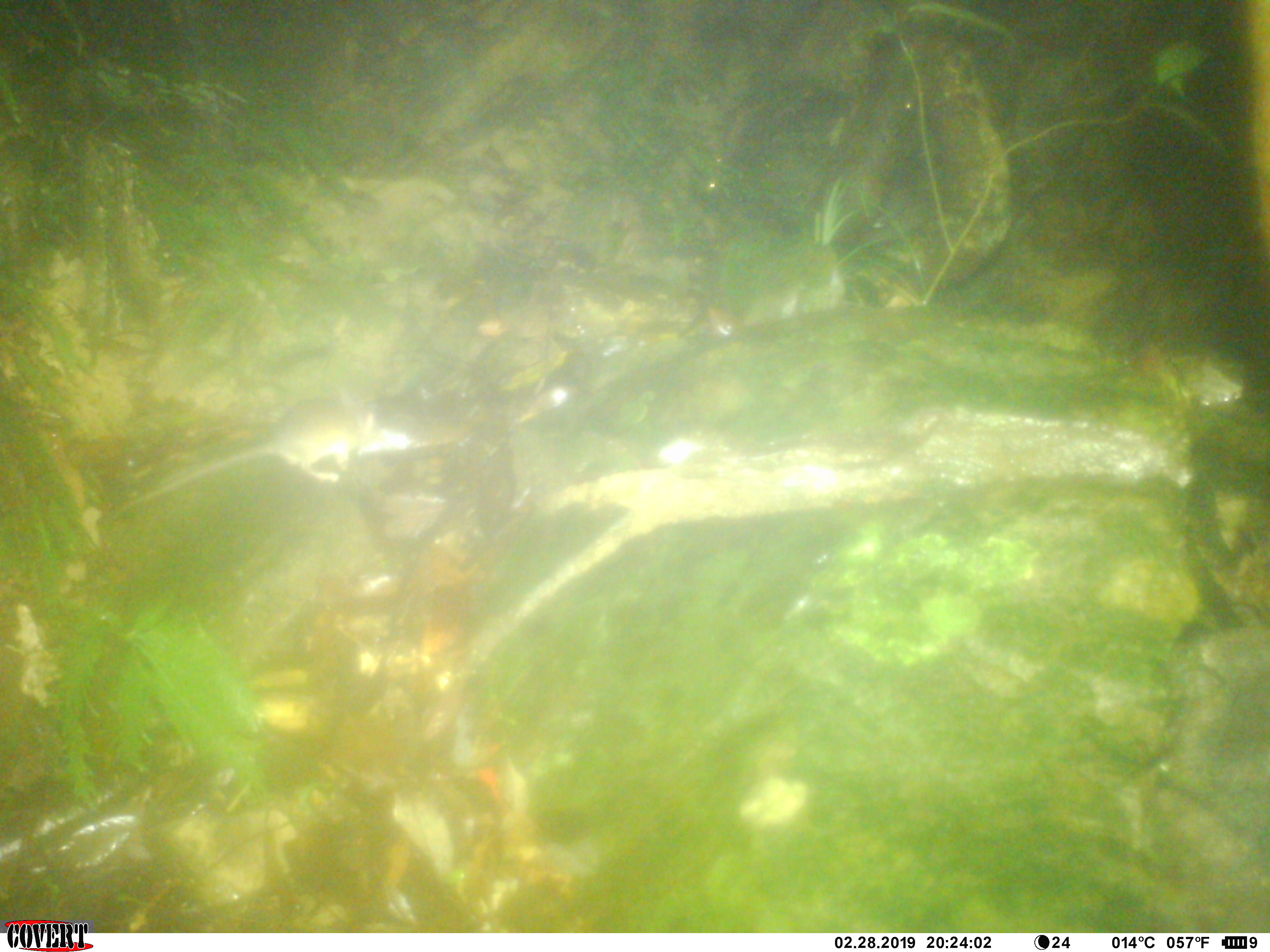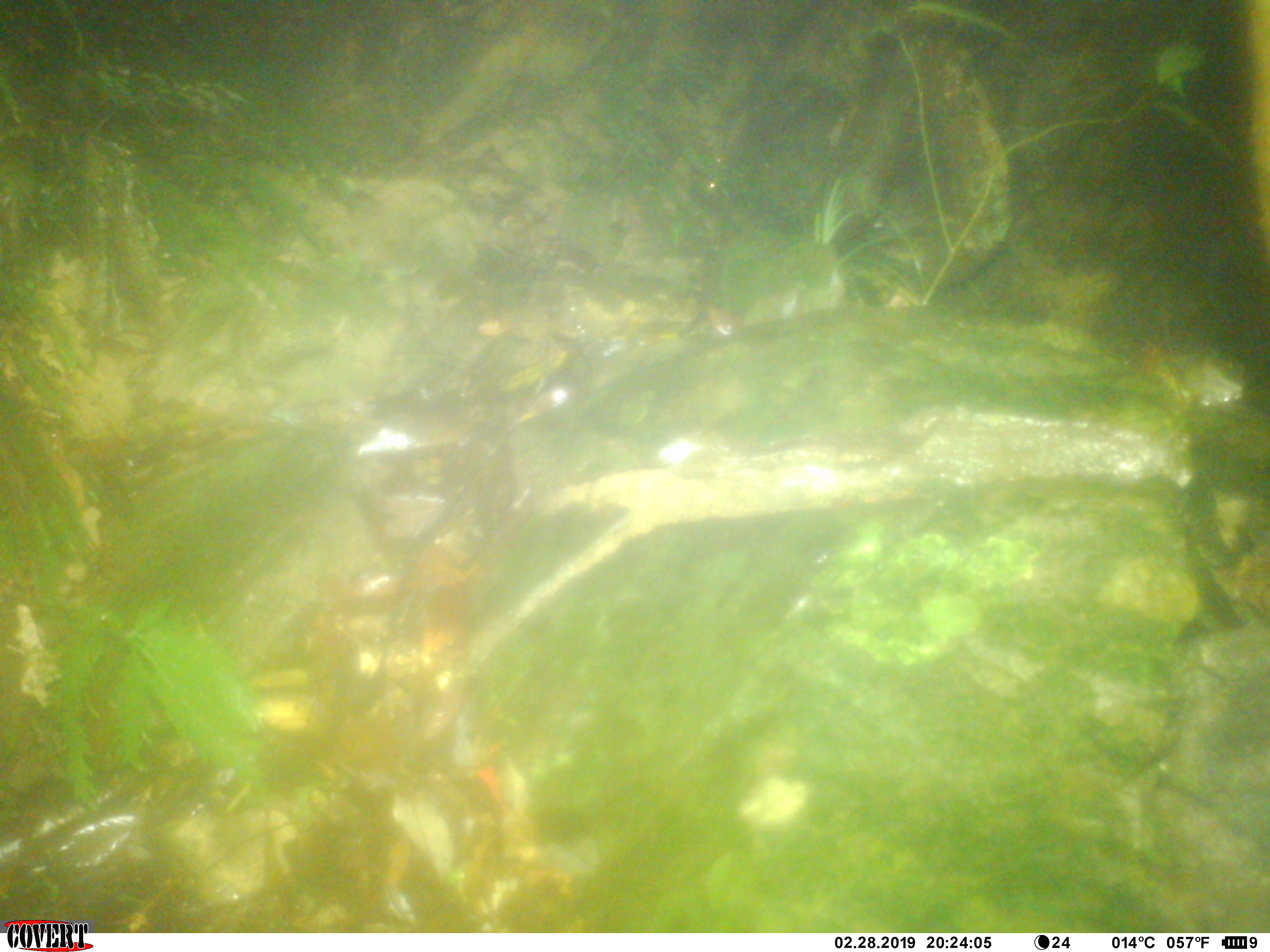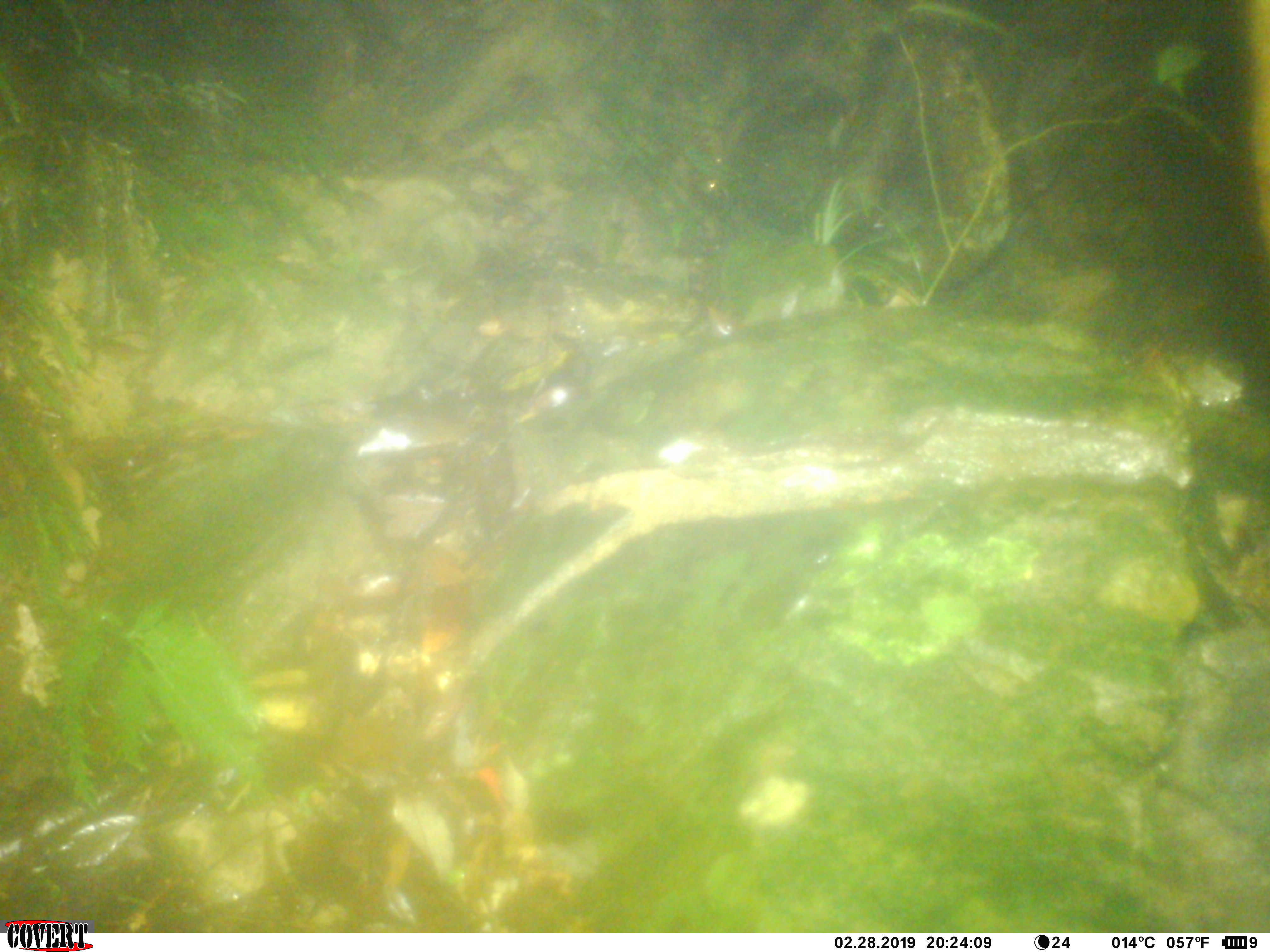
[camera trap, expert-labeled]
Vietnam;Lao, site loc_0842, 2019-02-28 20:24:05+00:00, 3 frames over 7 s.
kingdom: Animalia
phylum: Chordata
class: Mammalia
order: Rodentia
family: Muridae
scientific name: Muridae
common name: old-world mice and rats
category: unidentified murid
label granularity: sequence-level